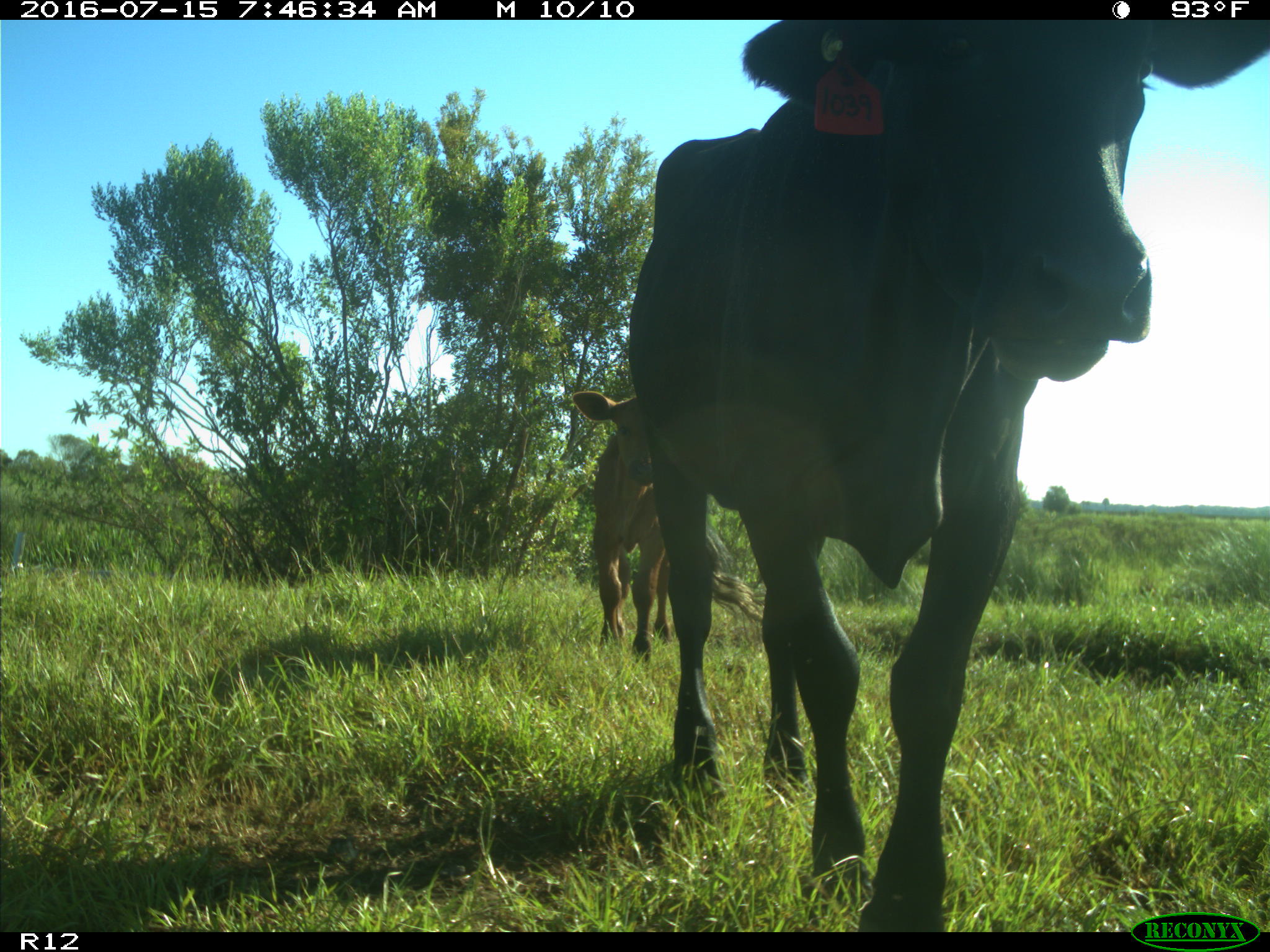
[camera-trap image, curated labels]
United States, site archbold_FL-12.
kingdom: Animalia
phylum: Chordata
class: Mammalia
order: Artiodactyla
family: Bovidae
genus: Bos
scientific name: Bos taurus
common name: domestic cow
Bos taurus (domestic cow).